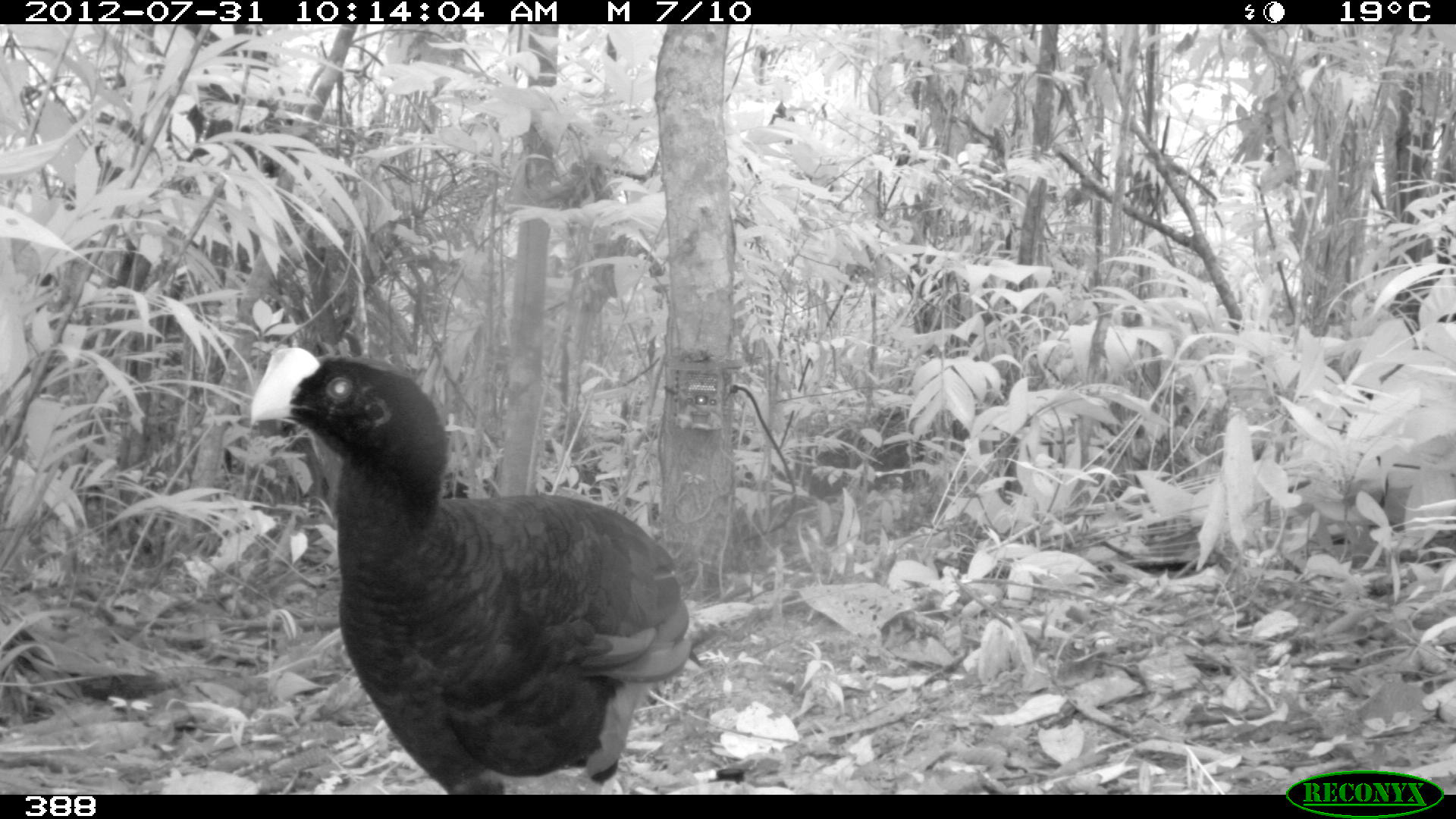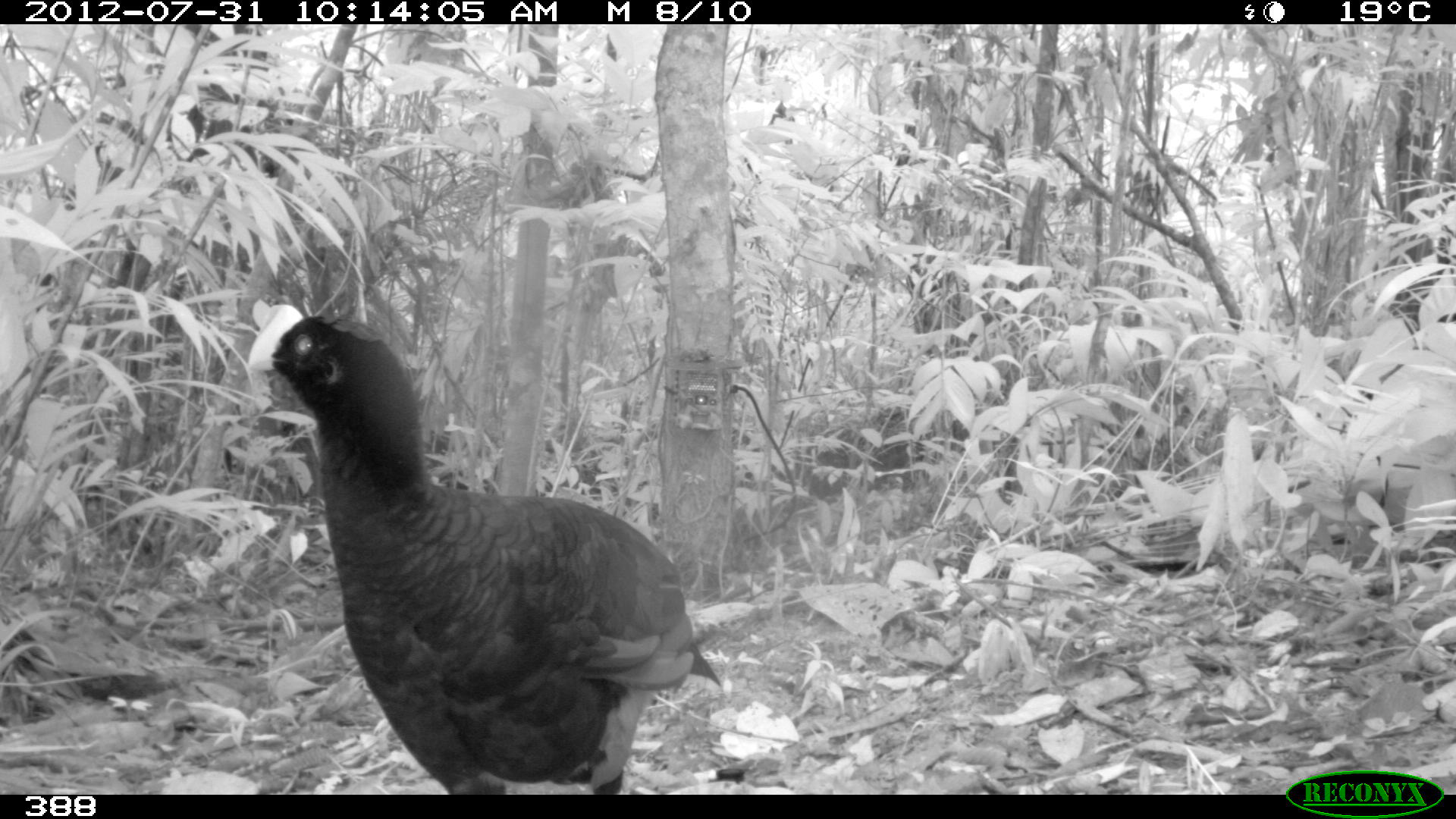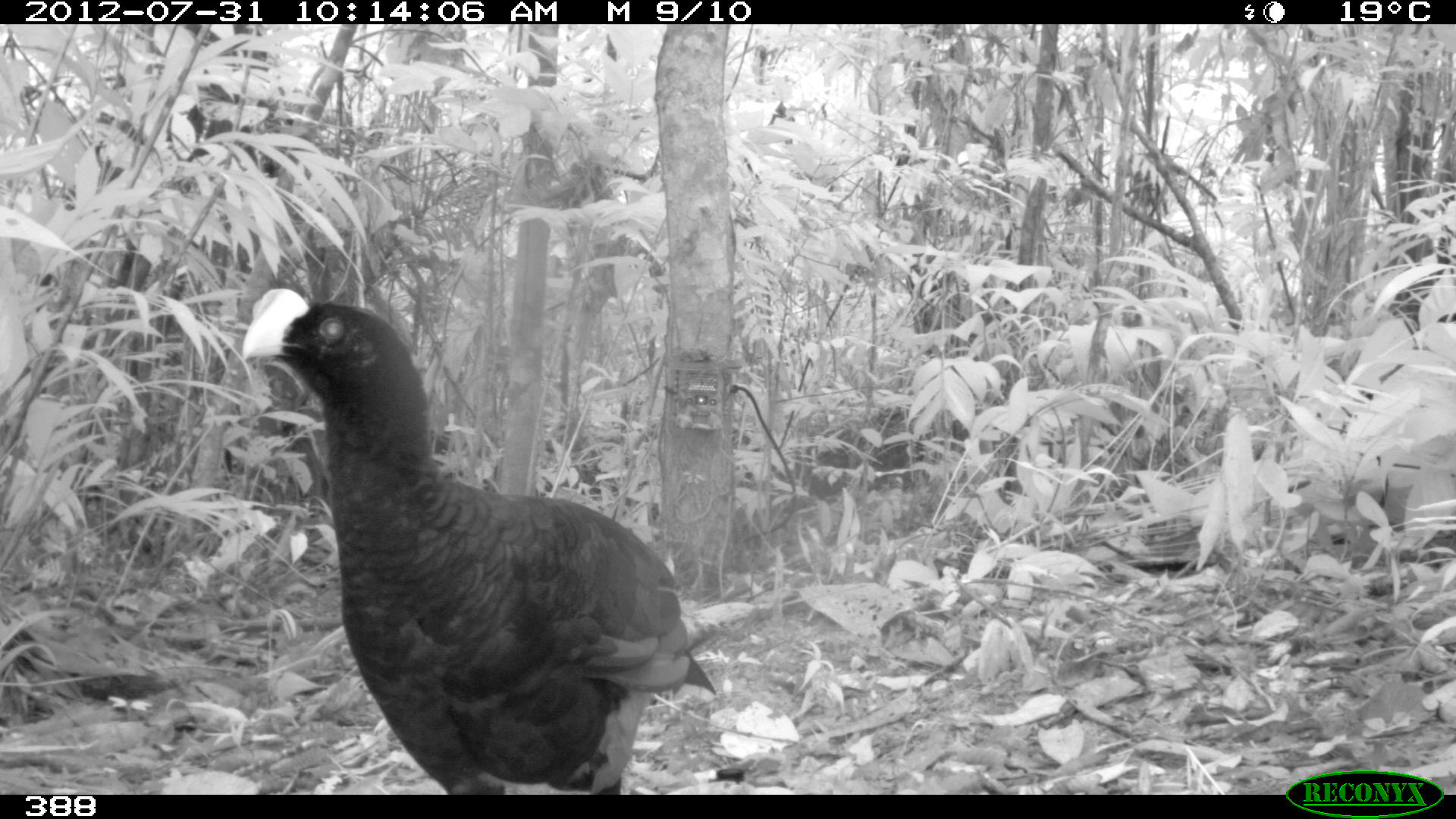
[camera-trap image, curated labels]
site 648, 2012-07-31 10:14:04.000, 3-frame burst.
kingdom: Animalia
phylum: Chordata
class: Aves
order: Galliformes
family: Cracidae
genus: Mitu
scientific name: Mitu tuberosum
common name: razor-billed curassow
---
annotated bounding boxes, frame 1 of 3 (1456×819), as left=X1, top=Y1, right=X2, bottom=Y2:
mitu tuberosum: left=245, top=339, right=719, bottom=795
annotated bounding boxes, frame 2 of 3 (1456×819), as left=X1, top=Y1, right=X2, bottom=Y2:
mitu tuberosum: left=242, top=298, right=722, bottom=795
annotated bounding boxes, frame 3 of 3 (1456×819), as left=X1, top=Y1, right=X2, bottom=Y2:
mitu tuberosum: left=238, top=285, right=715, bottom=795